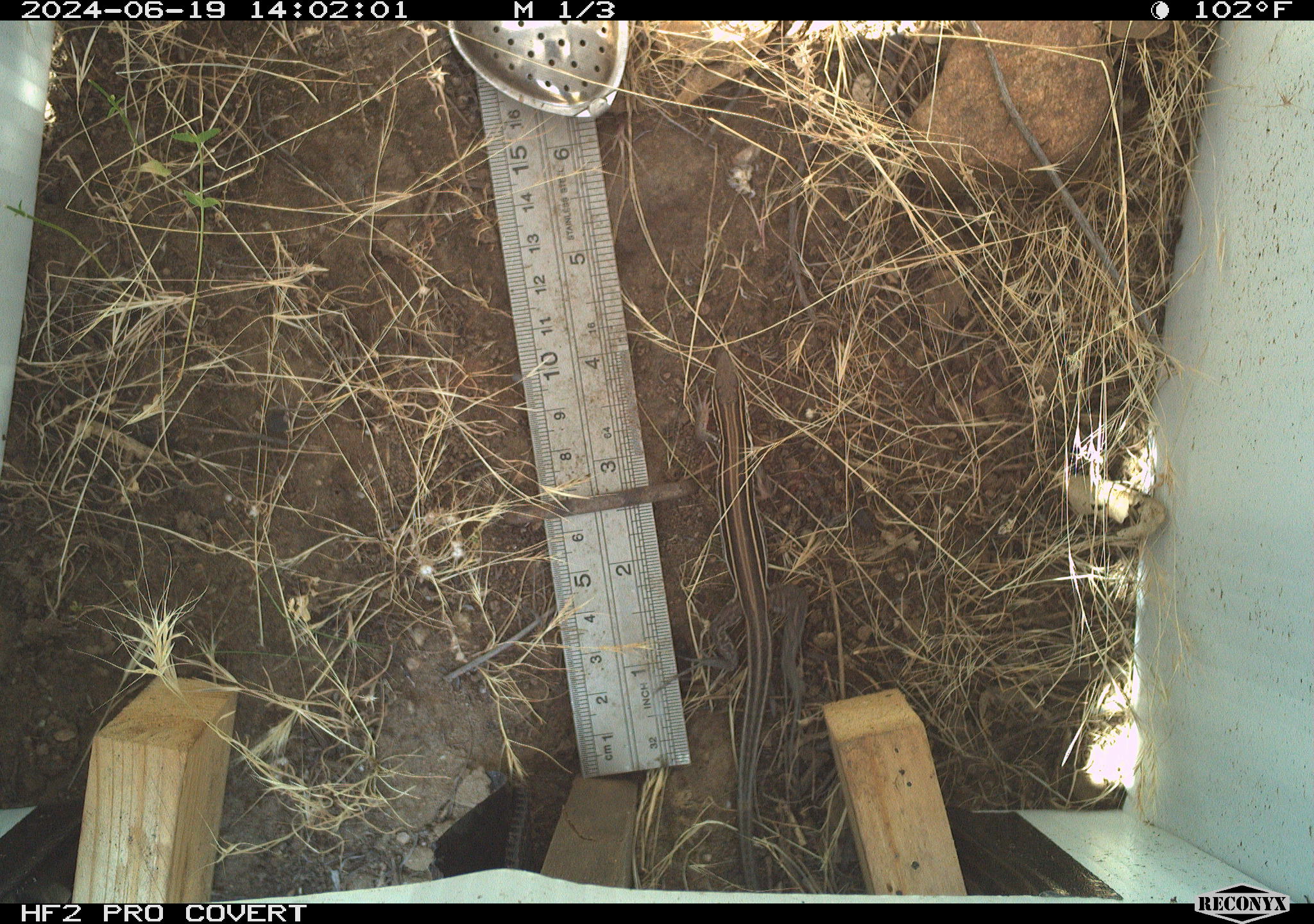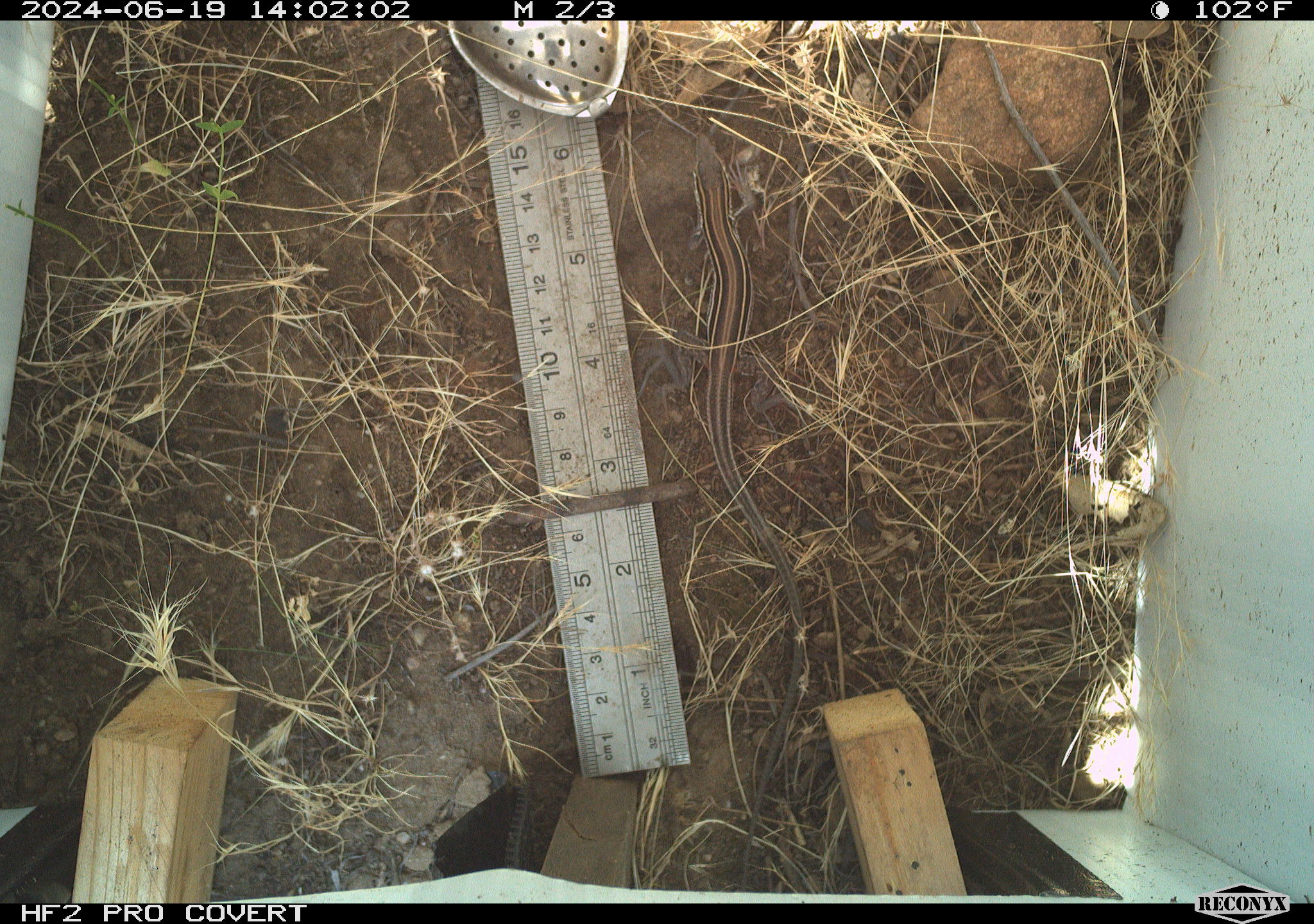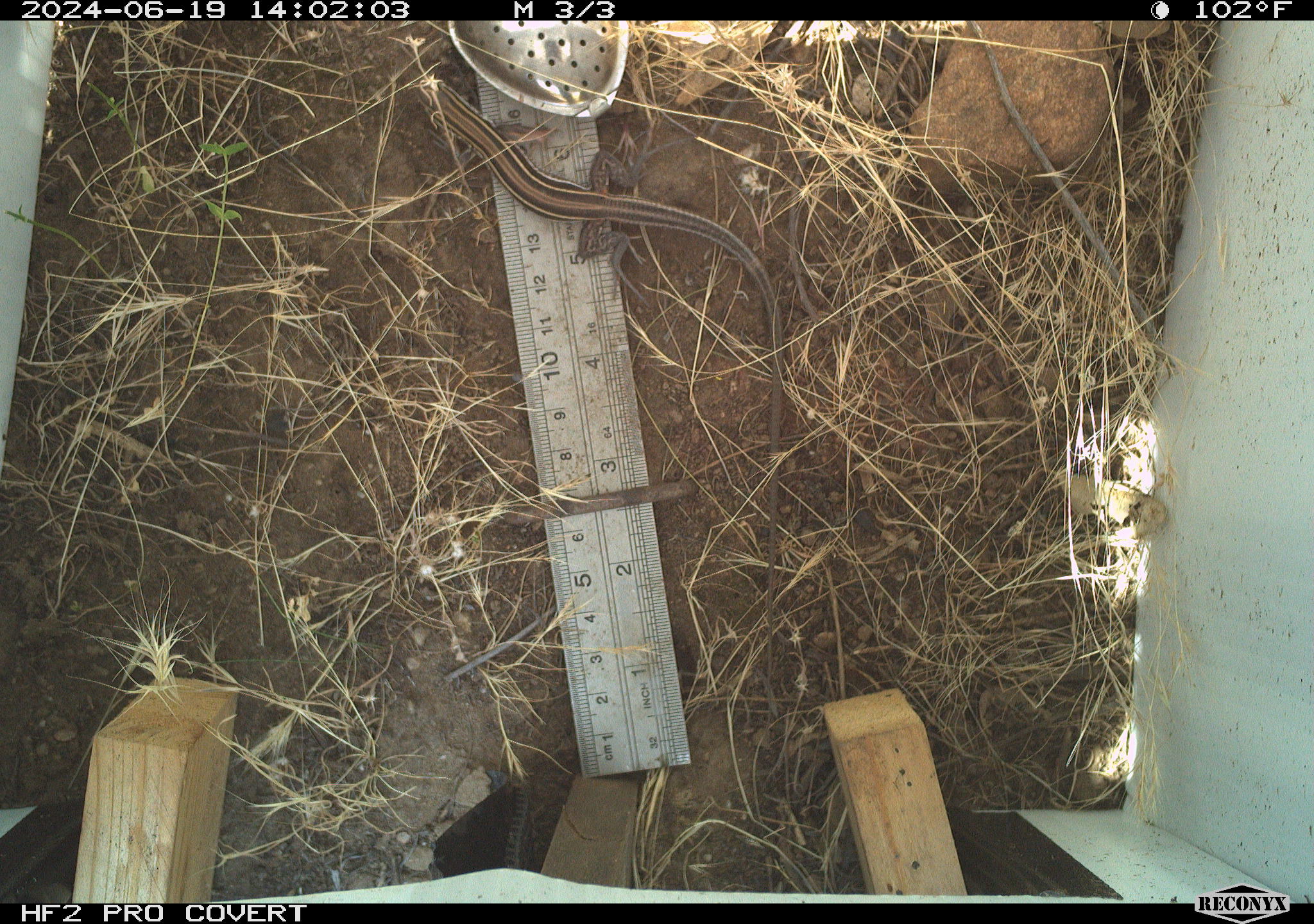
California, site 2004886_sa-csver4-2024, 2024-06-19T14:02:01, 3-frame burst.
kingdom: Animalia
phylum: Chordata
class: Reptilia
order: Squamata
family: Teiidae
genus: Aspidoscelis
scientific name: Aspidoscelis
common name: whiptail lizards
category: aspidoscelis species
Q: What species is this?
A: Aspidoscelis species (whiptail lizards) (Aspidoscelis).